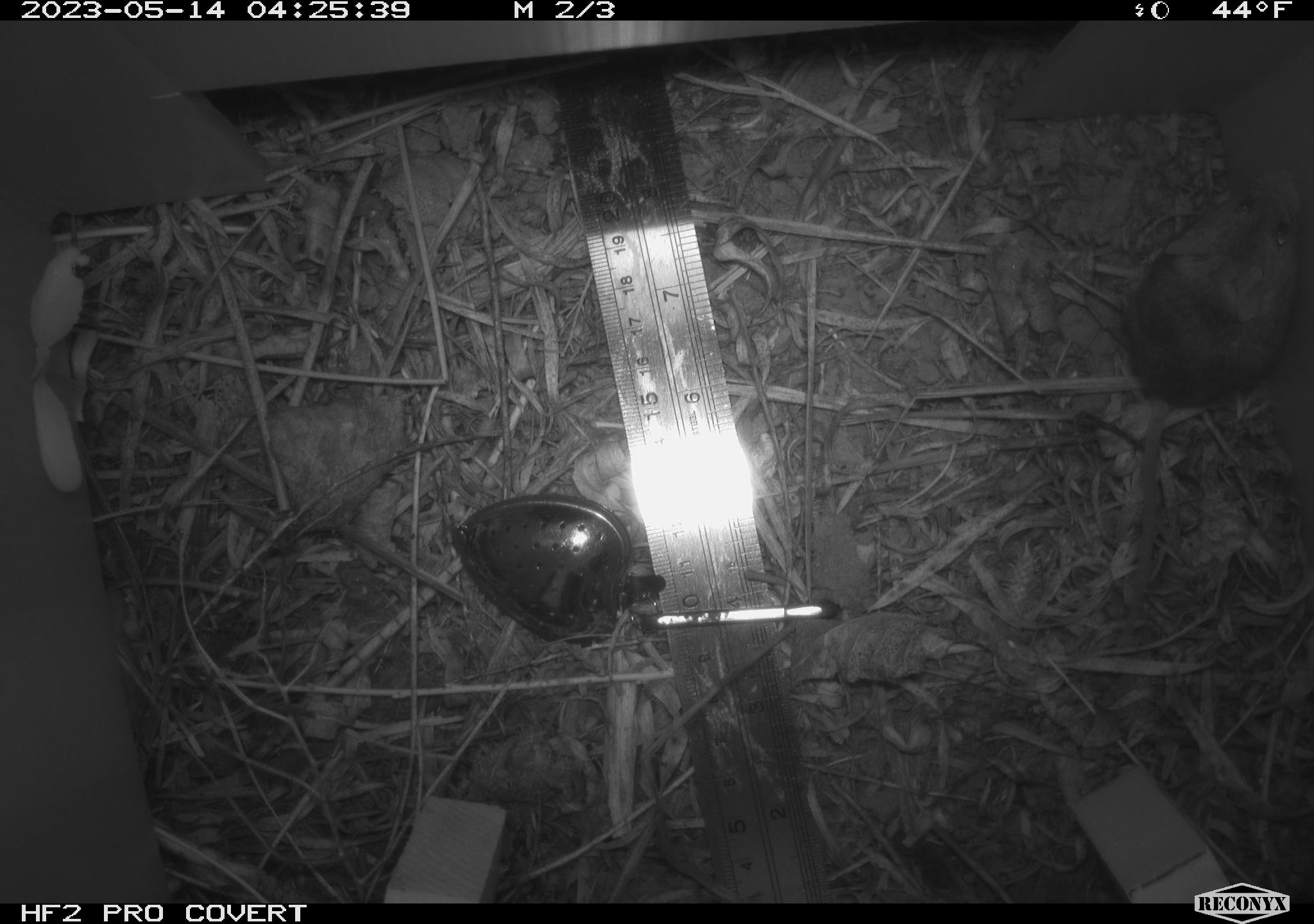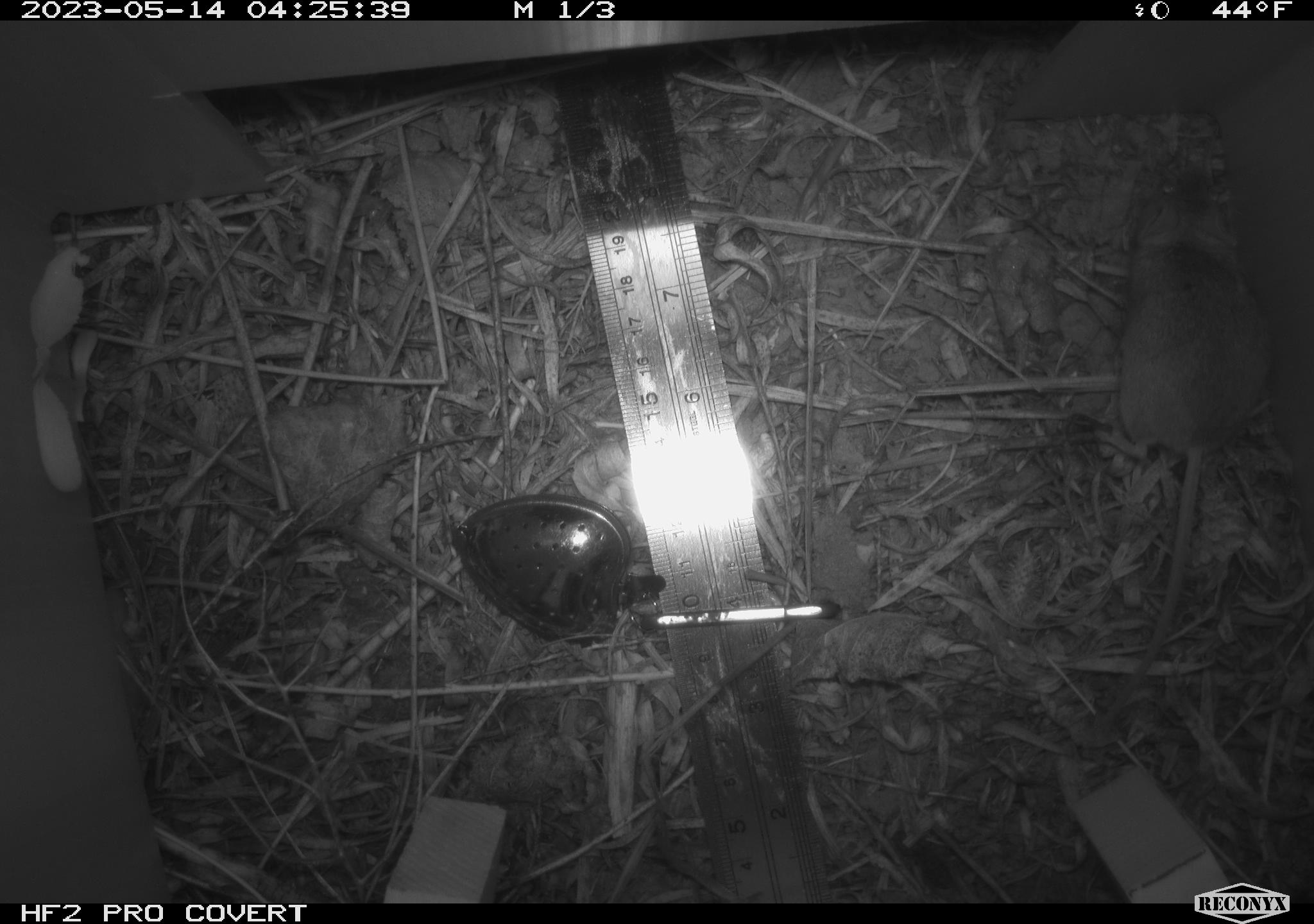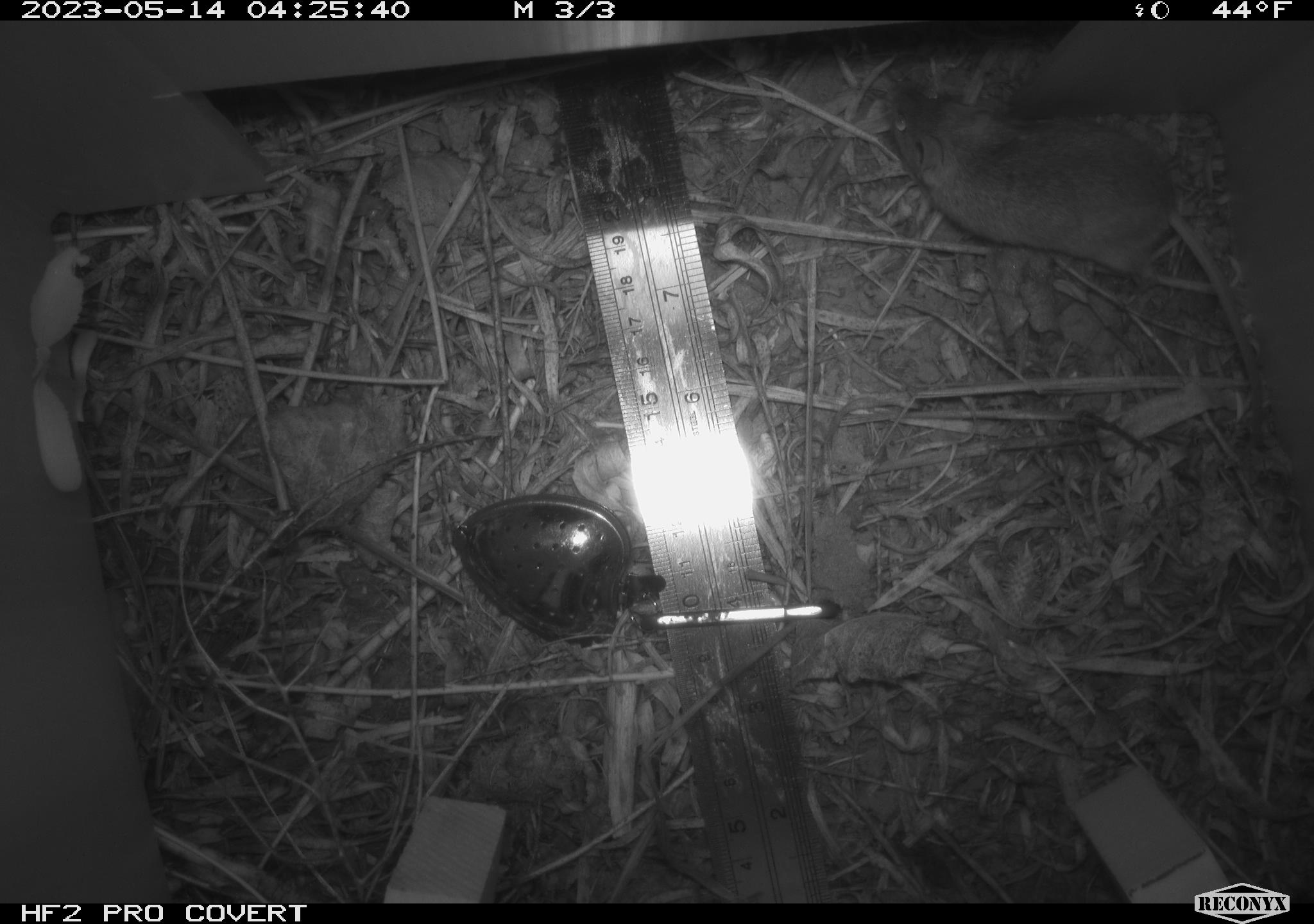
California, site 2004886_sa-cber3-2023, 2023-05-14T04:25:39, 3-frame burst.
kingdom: Animalia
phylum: Chordata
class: Mammalia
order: Rodentia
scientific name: Rodentia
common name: mouse species